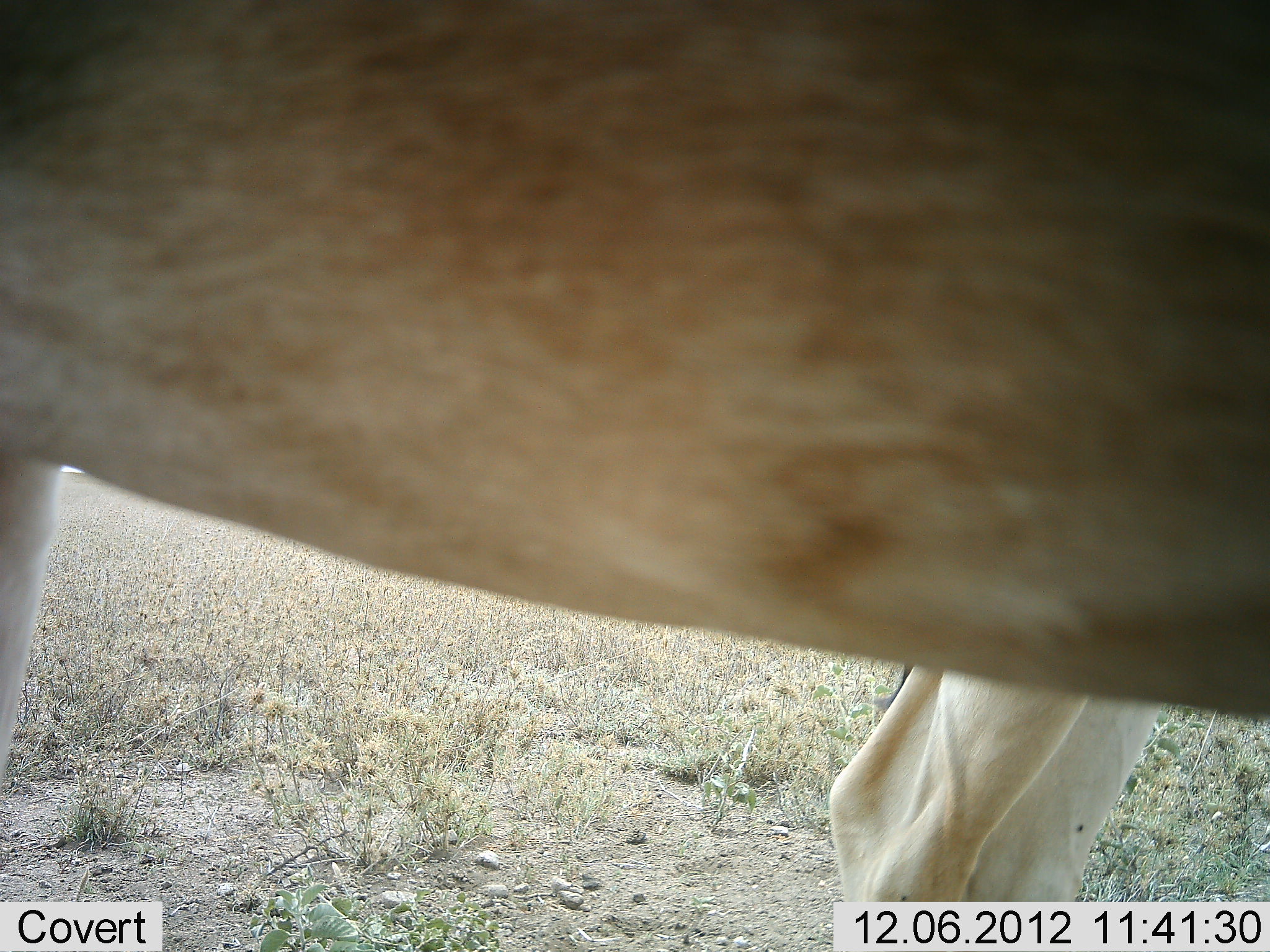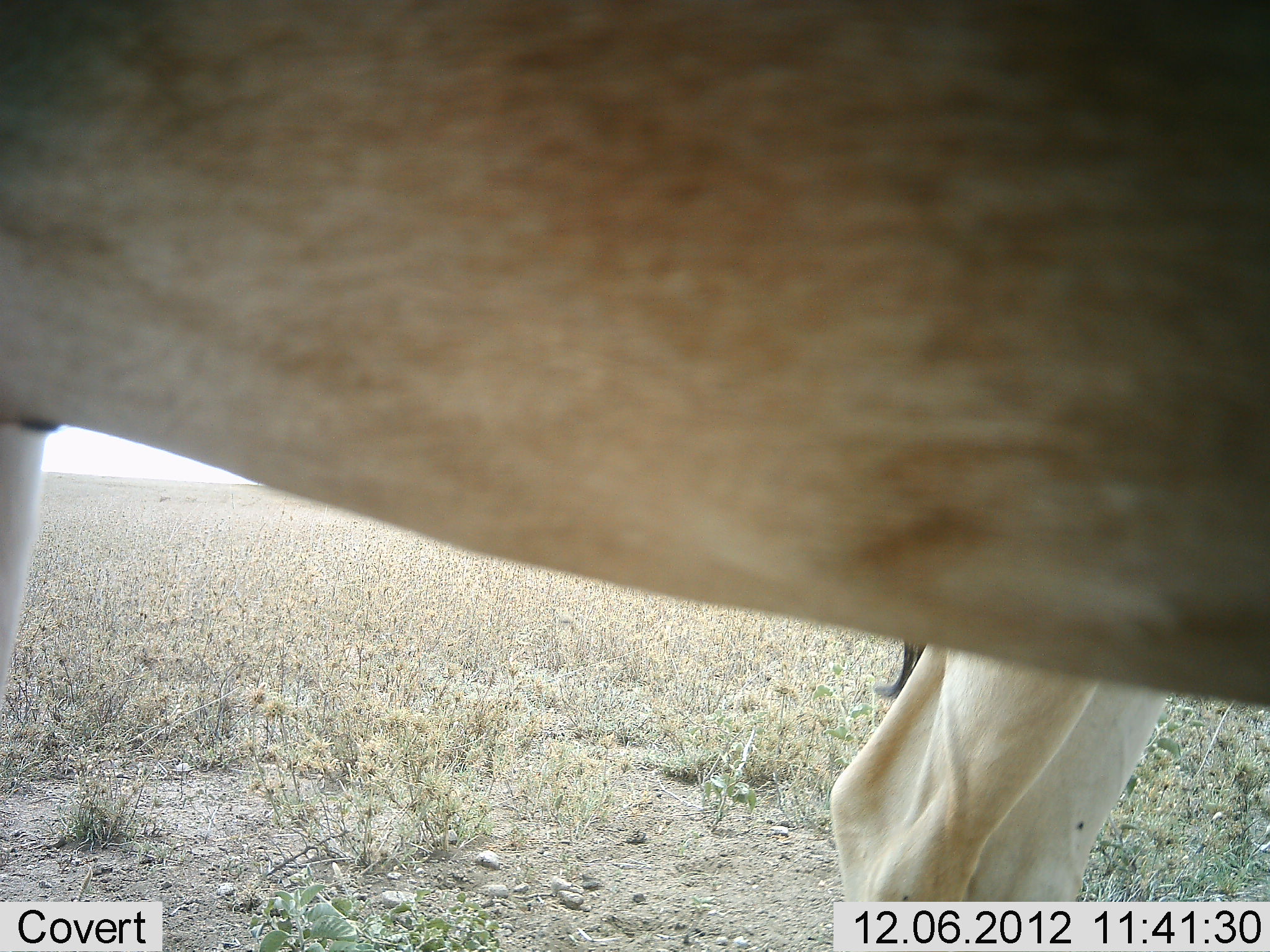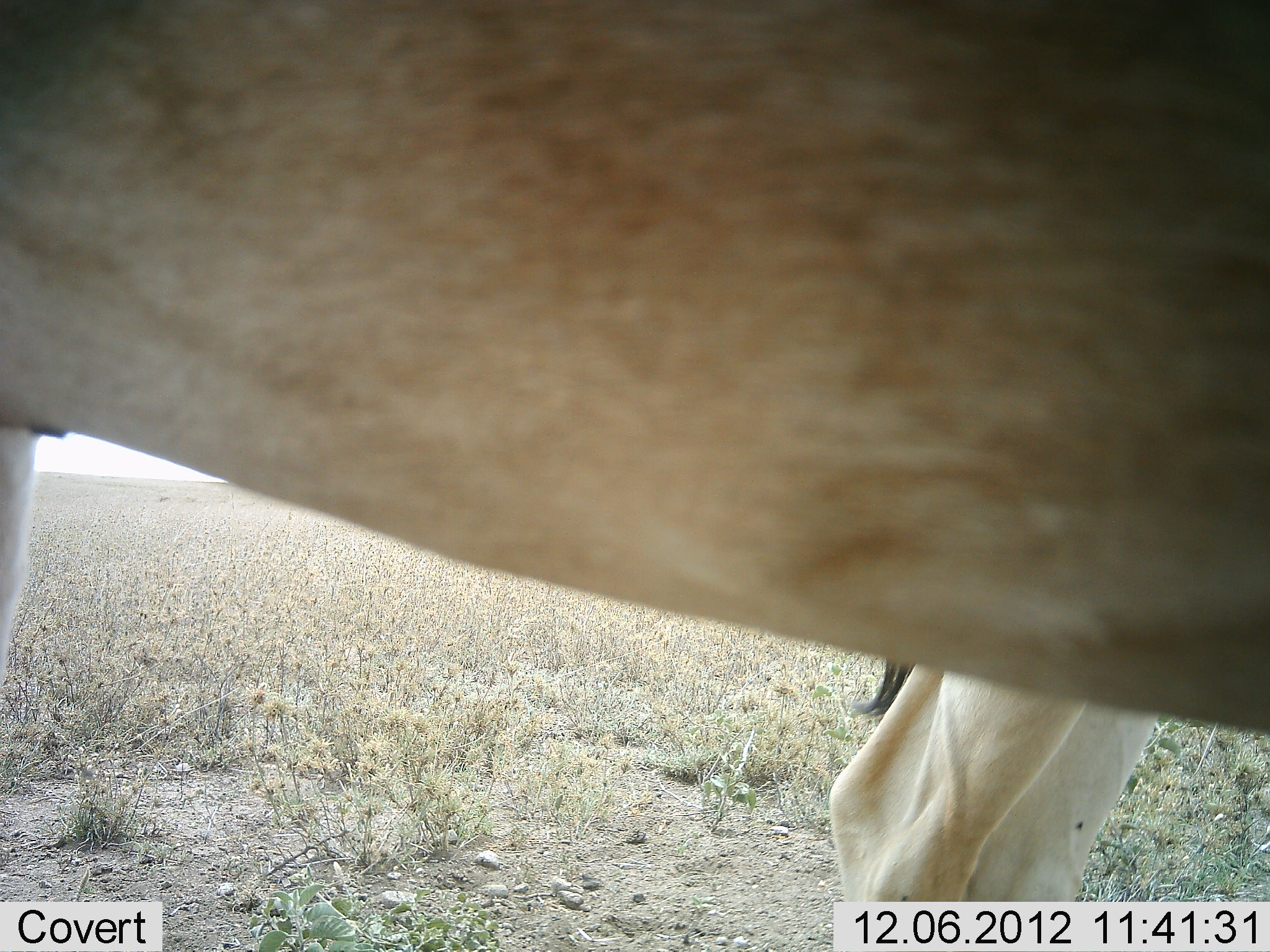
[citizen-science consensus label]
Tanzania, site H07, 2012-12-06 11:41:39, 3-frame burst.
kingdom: Animalia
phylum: Chordata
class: Mammalia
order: Artiodactyla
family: Bovidae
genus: Alcelaphus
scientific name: Alcelaphus buselaphus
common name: hartebeest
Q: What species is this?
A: Hartebeest (Alcelaphus buselaphus).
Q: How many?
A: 2.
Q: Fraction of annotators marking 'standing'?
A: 100%.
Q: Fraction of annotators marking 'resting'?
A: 0%.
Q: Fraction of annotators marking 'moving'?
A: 0%.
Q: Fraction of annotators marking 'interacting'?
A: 0%.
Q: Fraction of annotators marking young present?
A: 17%.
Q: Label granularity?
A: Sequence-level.